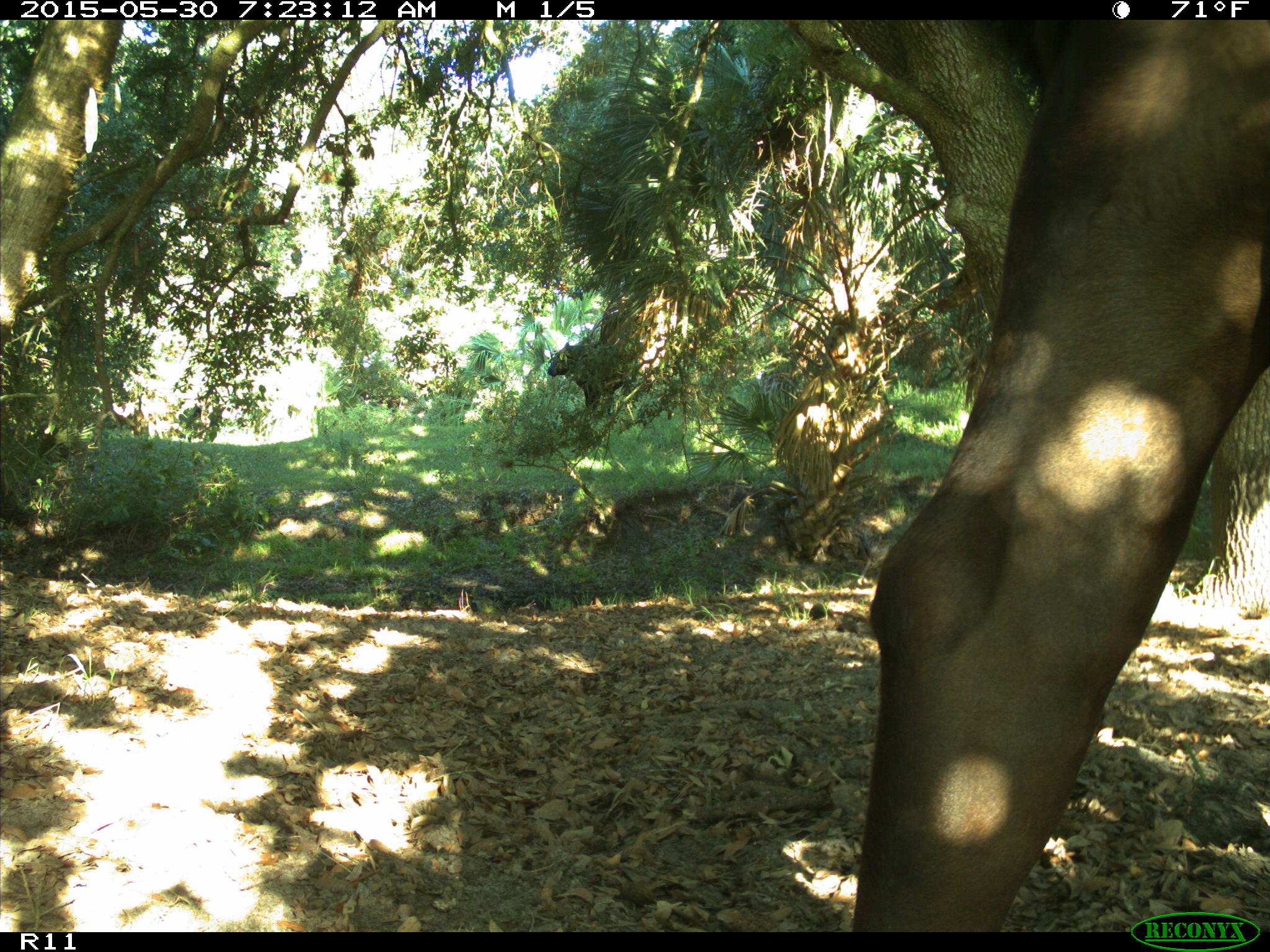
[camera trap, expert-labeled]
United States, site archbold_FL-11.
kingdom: Animalia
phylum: Chordata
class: Mammalia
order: Artiodactyla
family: Bovidae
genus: Bos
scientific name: Bos taurus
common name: domestic cow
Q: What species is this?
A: Bos taurus (domestic cow).